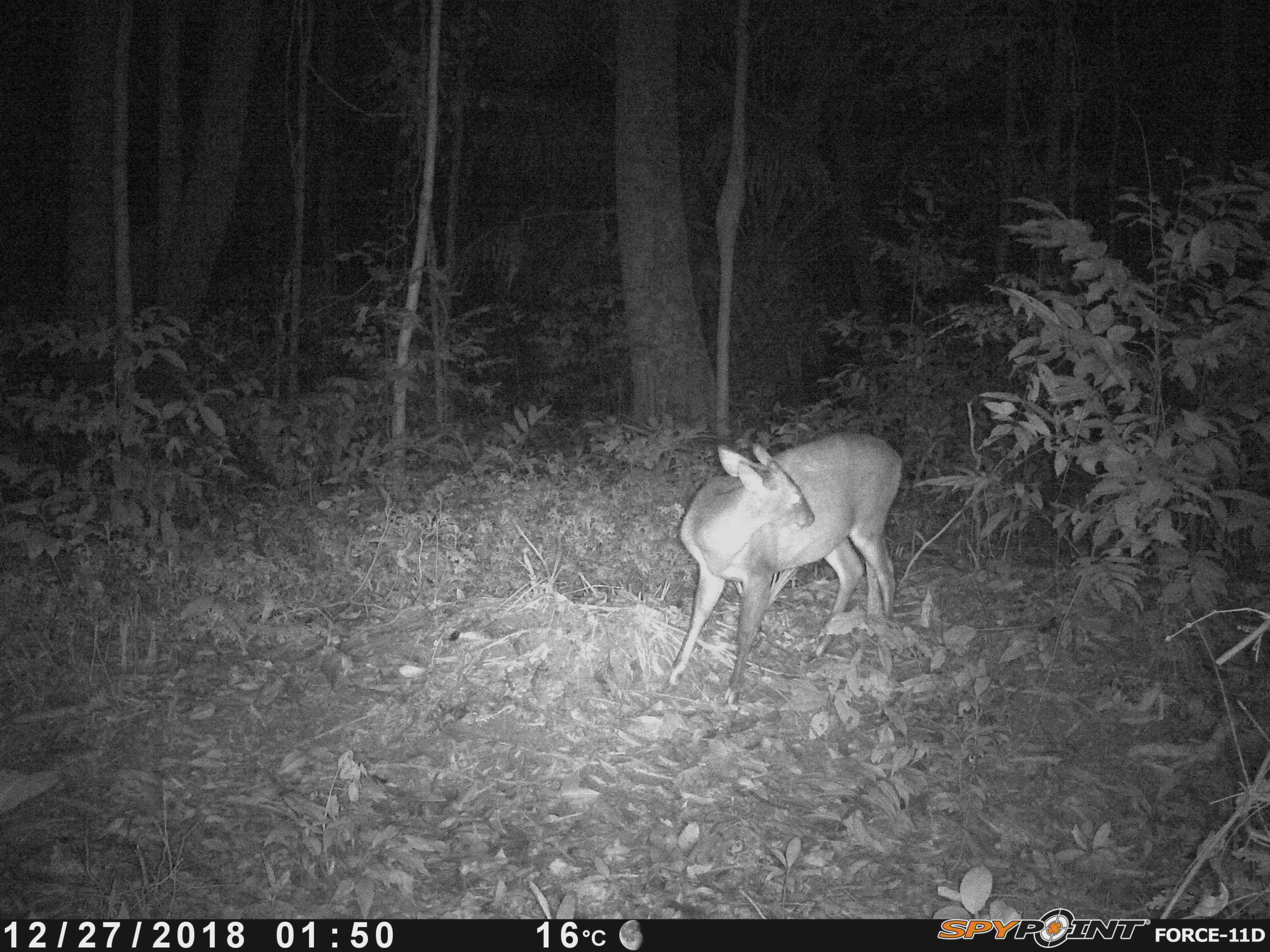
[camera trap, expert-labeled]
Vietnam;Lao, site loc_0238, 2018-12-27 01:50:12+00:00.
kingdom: Animalia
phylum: Chordata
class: Mammalia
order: Artiodactyla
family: Cervidae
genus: Muntiacus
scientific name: Muntiacus vuquangensis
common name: large-antlered muntjac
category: large antlered muntjac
Large antlered muntjac (large-antlered muntjac) (Muntiacus vuquangensis). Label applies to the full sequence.